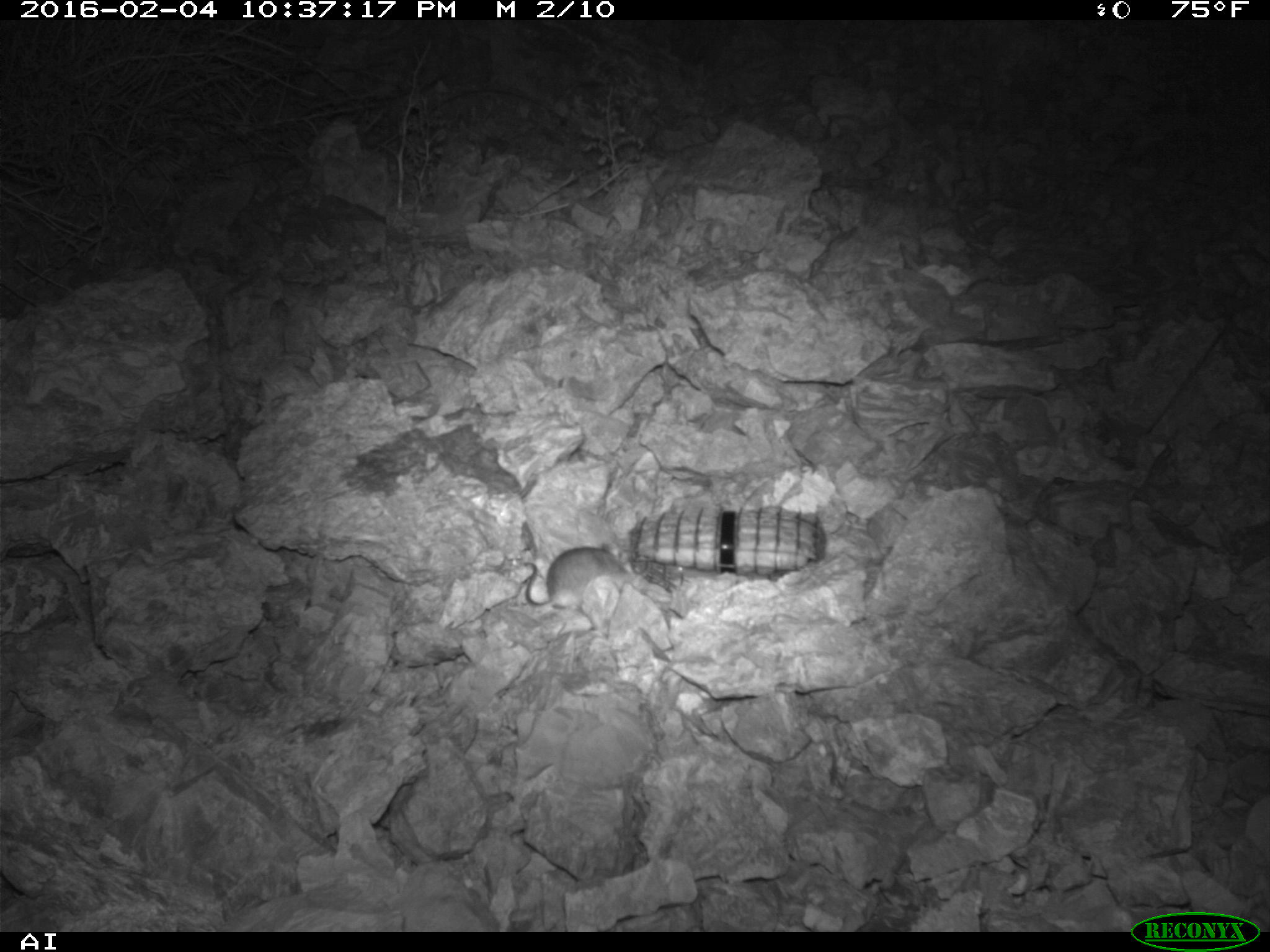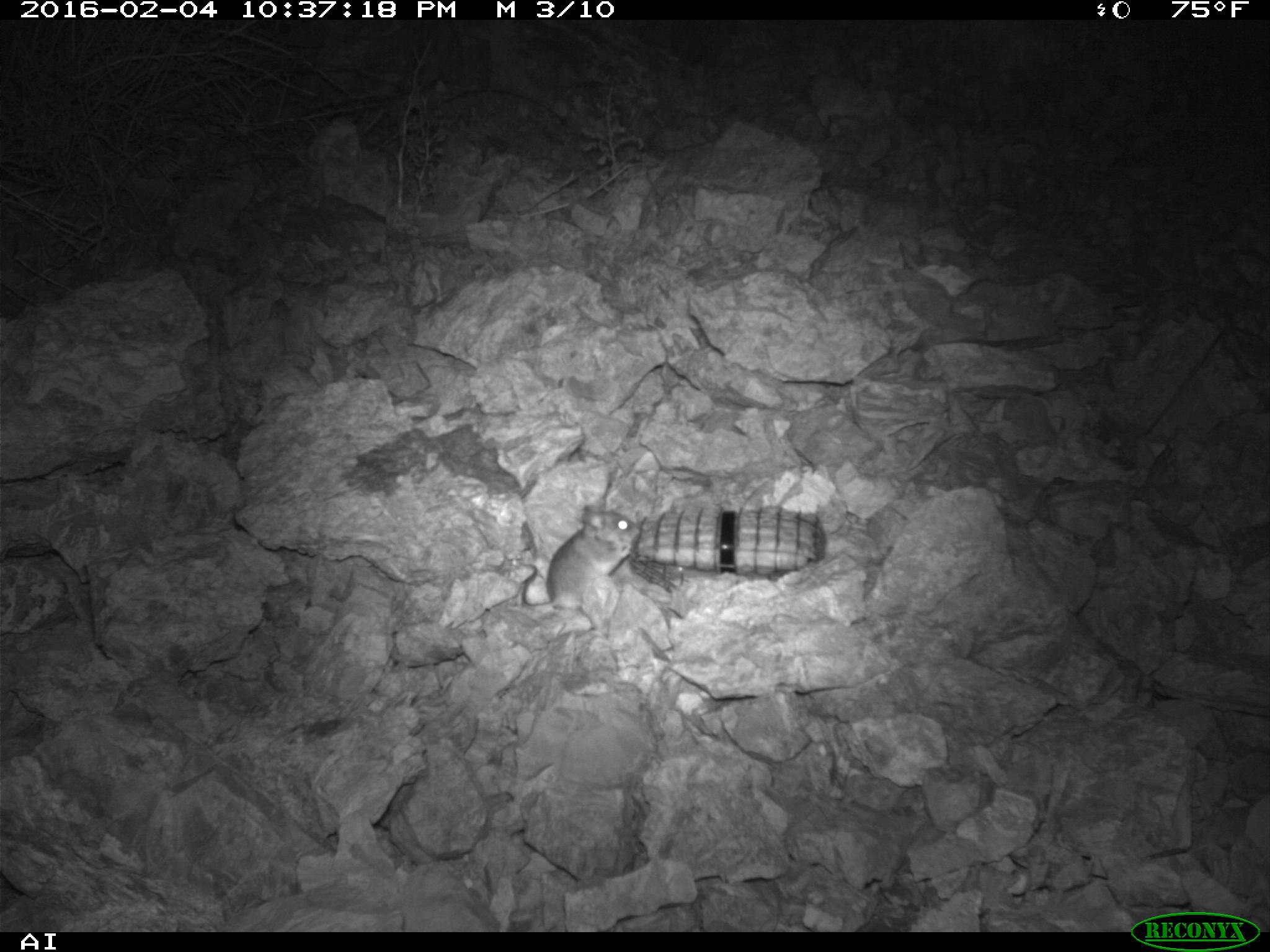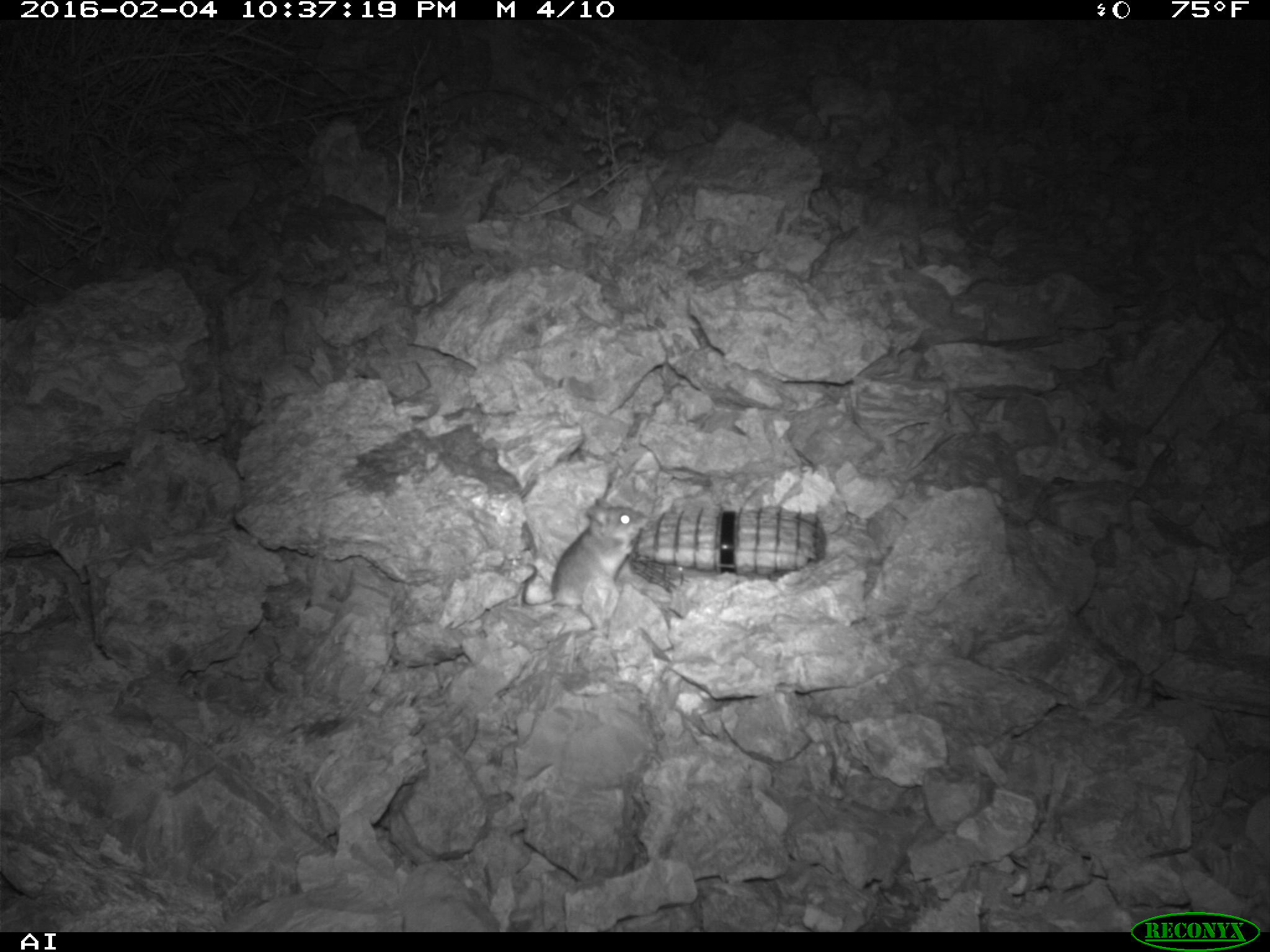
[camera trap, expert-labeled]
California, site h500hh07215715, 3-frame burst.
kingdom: Animalia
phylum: Chordata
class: Mammalia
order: Rodentia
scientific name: Rodentia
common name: rodent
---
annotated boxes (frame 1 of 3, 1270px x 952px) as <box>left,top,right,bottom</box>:
rodent: <box>522,541,634,608</box>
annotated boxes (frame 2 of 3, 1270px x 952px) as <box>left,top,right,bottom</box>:
rodent: <box>521,511,641,609</box>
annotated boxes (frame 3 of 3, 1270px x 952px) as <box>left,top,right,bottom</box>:
rodent: <box>516,496,648,628</box>